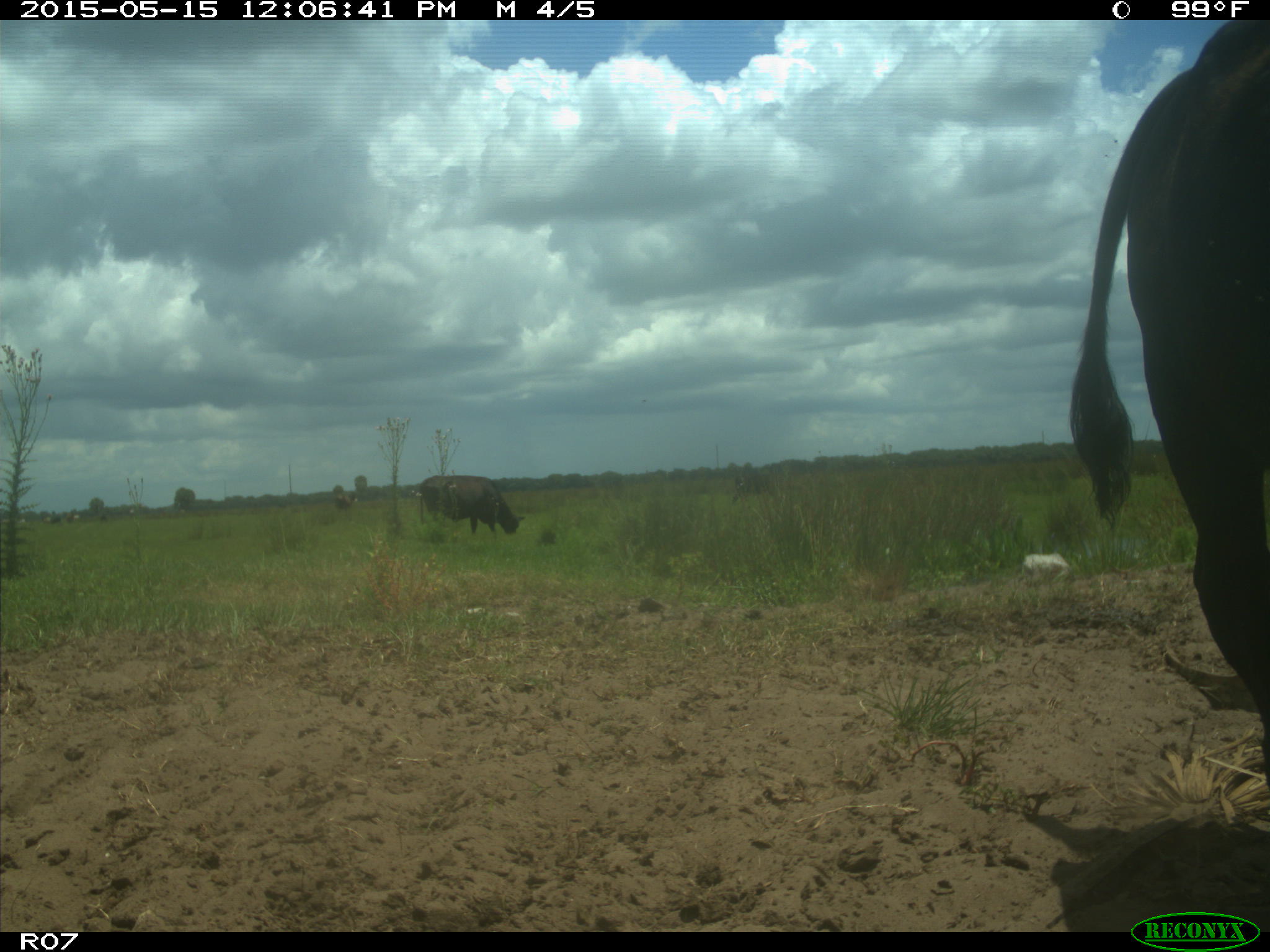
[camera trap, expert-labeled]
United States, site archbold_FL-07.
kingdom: Animalia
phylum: Chordata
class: Mammalia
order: Artiodactyla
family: Bovidae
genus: Bos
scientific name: Bos taurus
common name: domestic cow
Bos taurus (domestic cow).